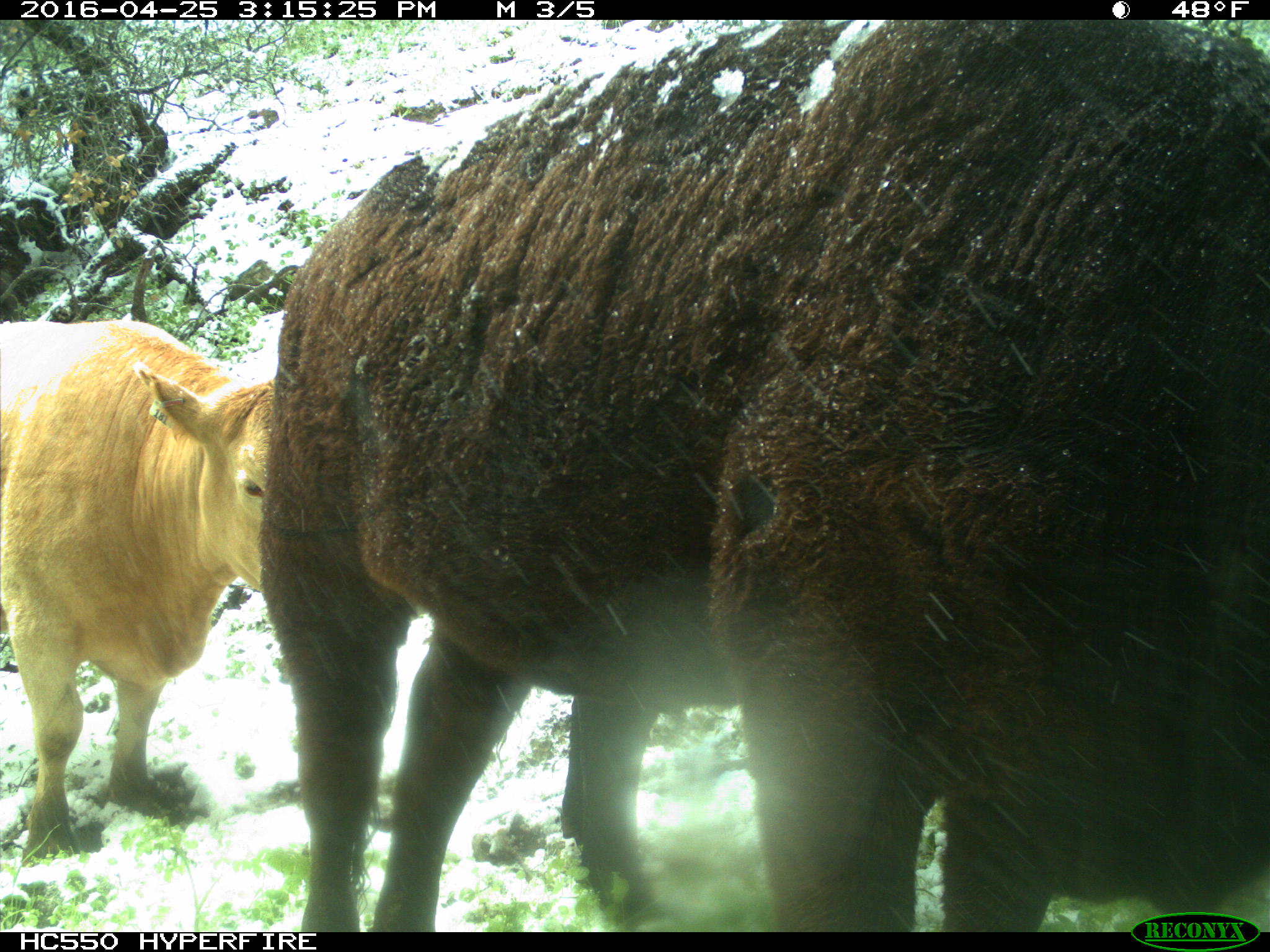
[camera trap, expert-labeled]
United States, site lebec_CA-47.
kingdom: Animalia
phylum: Chordata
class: Mammalia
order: Artiodactyla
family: Bovidae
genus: Bos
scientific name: Bos taurus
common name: domestic cow